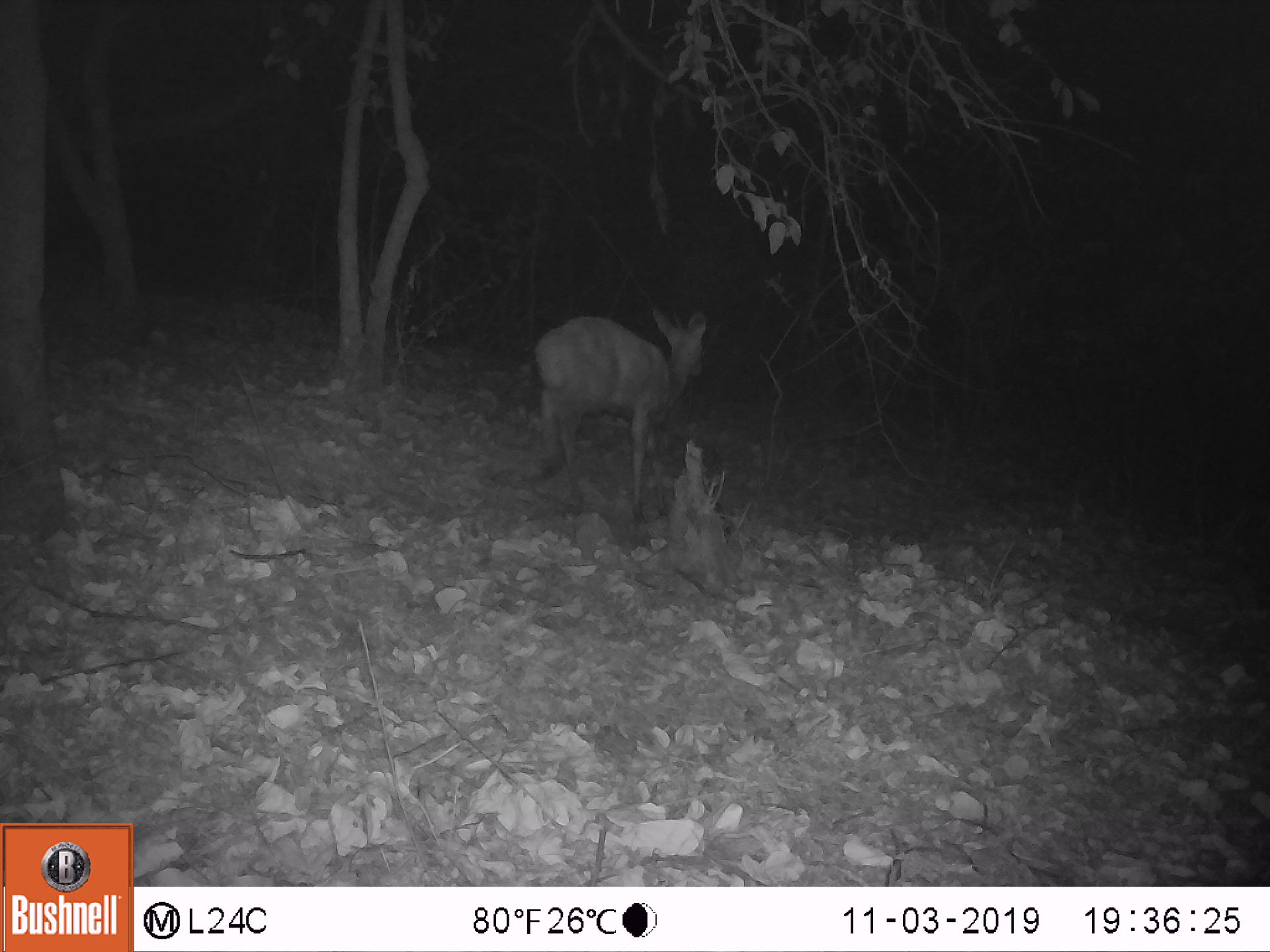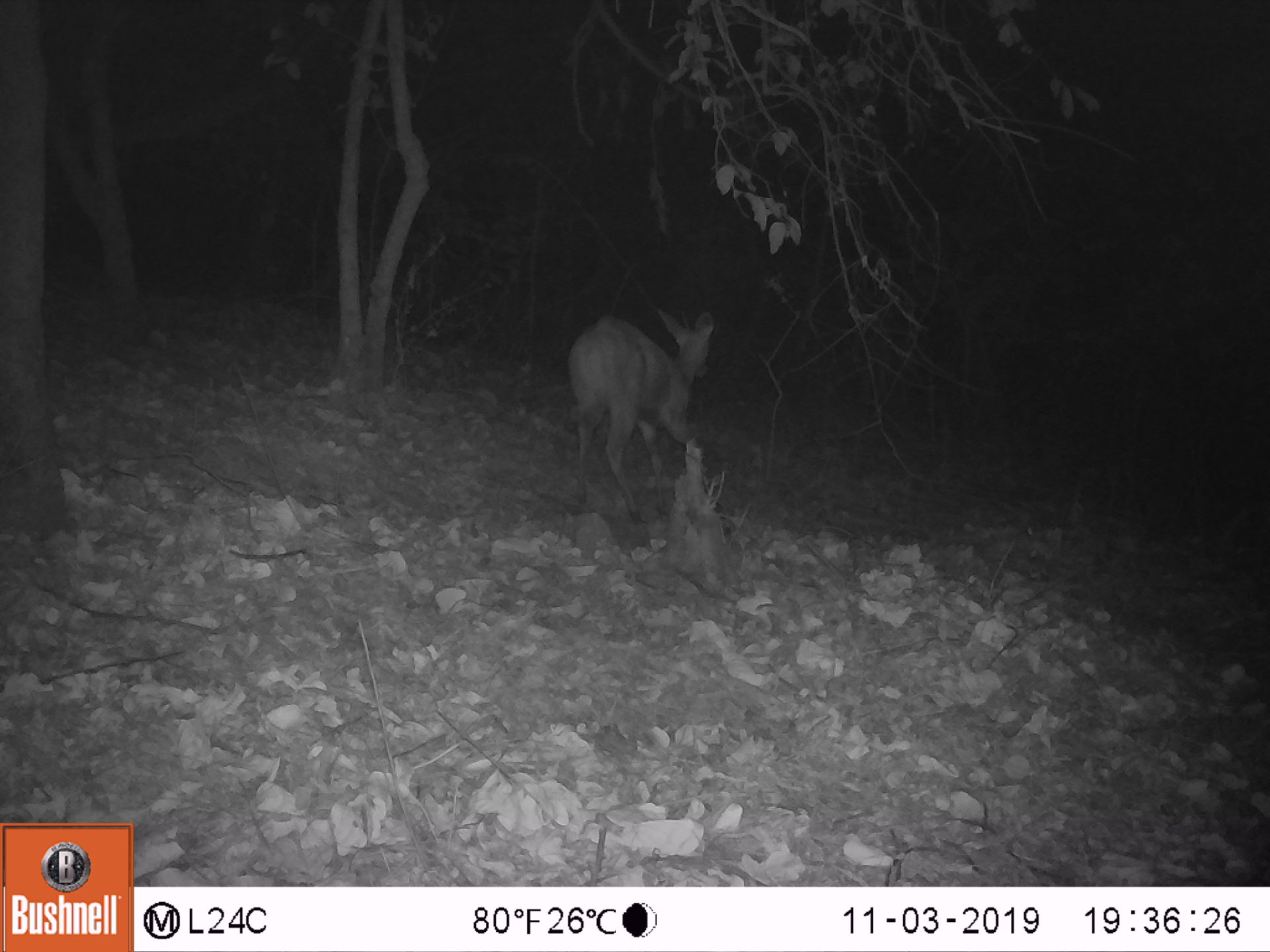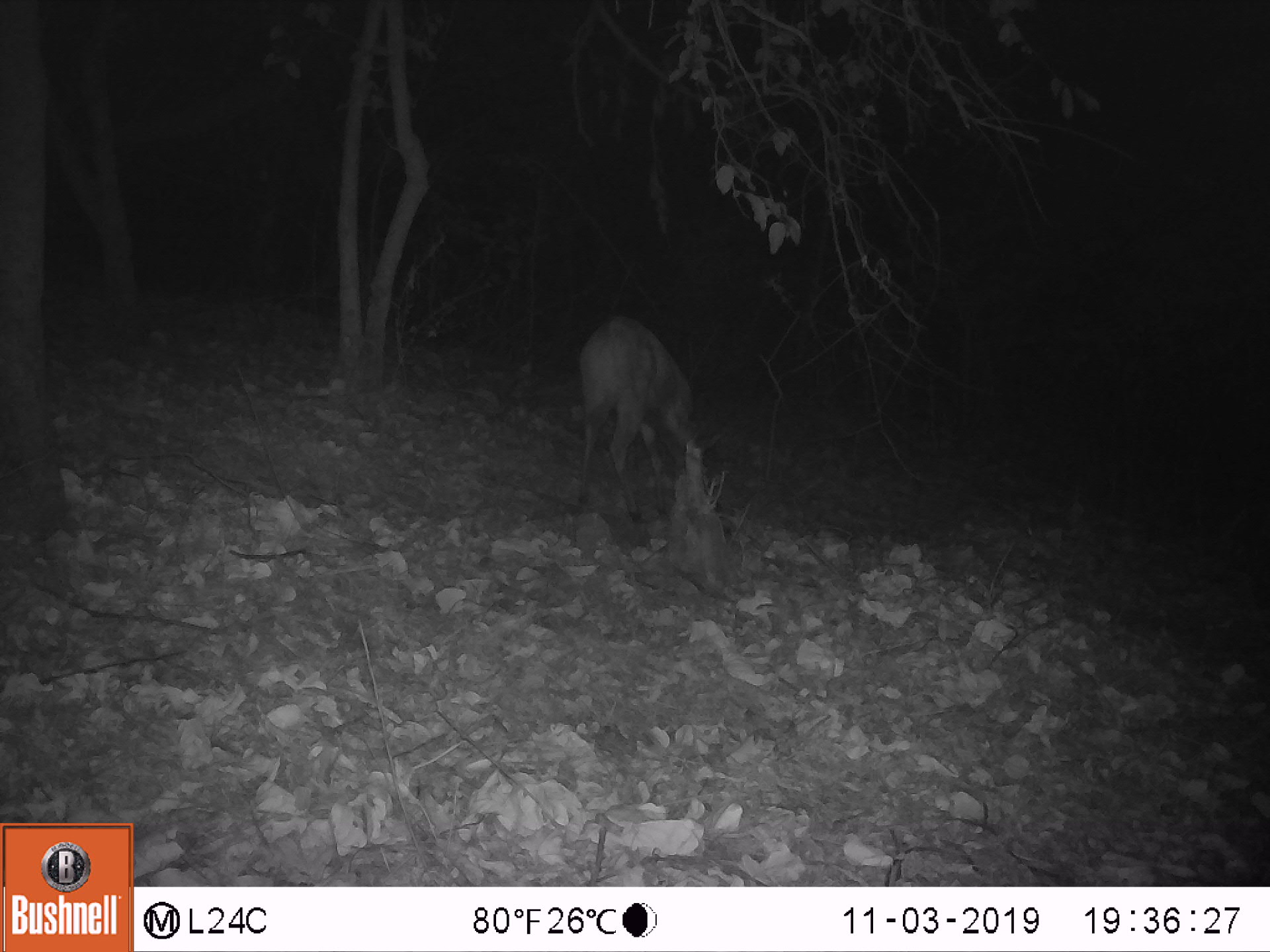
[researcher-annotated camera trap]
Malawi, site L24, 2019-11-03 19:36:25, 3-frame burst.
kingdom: Animalia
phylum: Chordata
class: Mammalia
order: Artiodactyla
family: Bovidae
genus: Tragelaphus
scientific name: Tragelaphus sylvaticus sylvaticus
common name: cape bushbuck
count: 1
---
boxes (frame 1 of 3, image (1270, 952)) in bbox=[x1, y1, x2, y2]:
cape bushbuck: bbox=[525, 303, 715, 537]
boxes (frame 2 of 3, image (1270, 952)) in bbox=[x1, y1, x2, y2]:
cape bushbuck: bbox=[558, 302, 729, 528]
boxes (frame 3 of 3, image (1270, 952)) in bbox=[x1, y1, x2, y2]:
cape bushbuck: bbox=[559, 314, 709, 534]